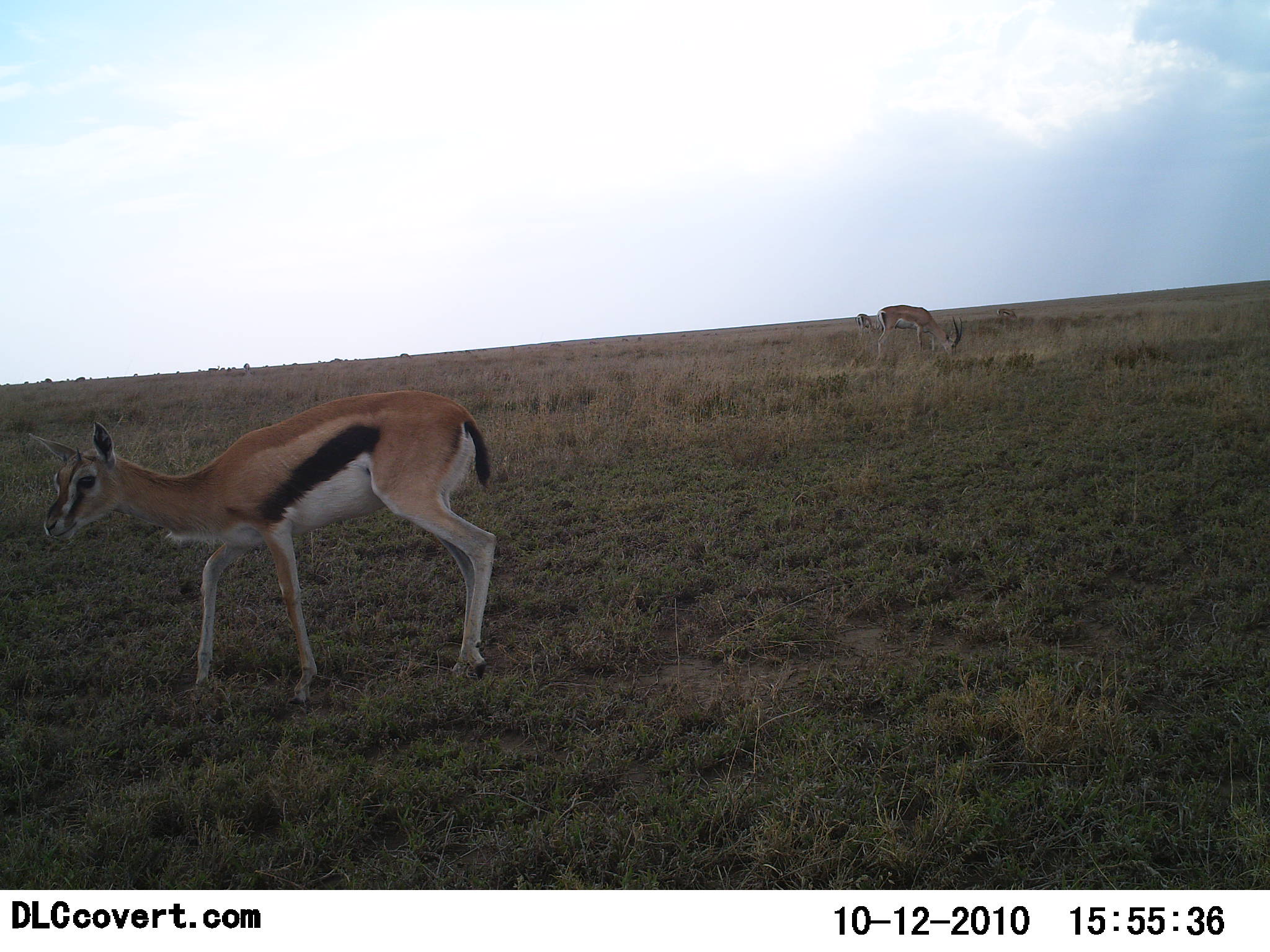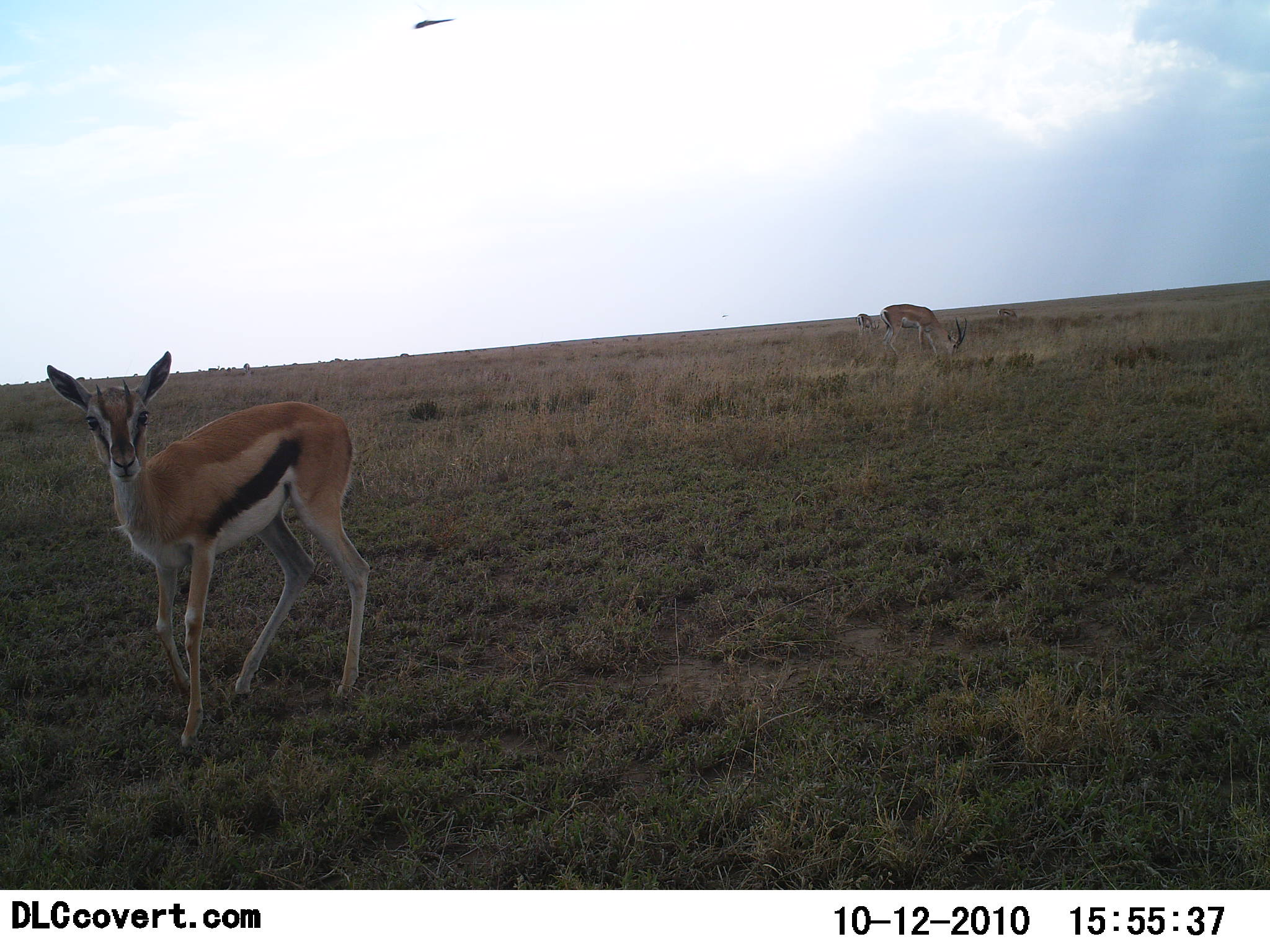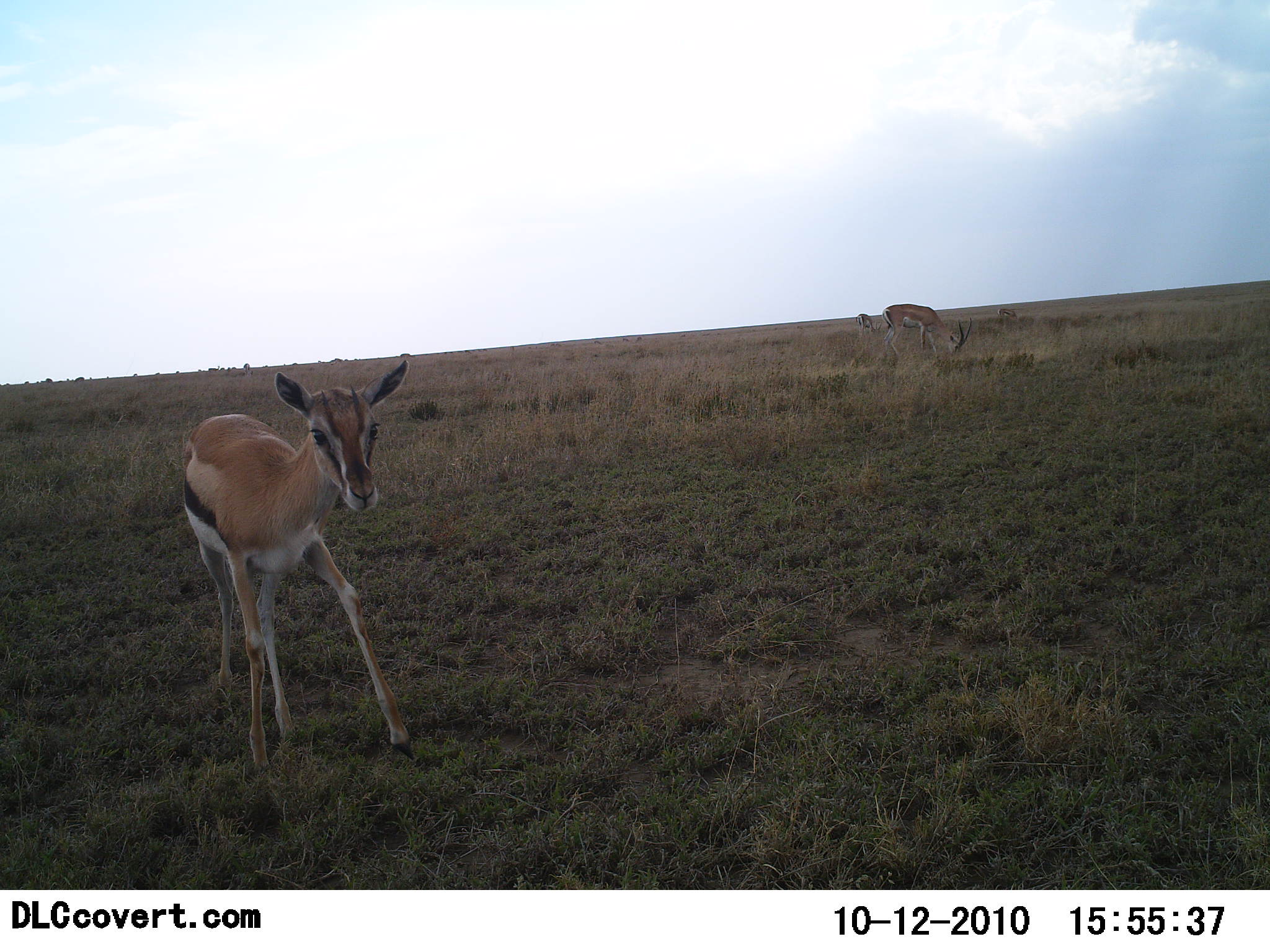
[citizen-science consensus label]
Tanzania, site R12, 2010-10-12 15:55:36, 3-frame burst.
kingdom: Animalia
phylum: Chordata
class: Mammalia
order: Artiodactyla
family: Bovidae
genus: Eudorcas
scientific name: Eudorcas thomsonii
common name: thomson's gazelle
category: gazellethomsons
Gazellethomsons (thomson's gazelle) (Eudorcas thomsonii), count 2. Behavior (volunteer vote fractions): standing 53%, resting 0%, moving 37%, interacting 11%. Young present (vote fraction): 16%. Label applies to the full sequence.